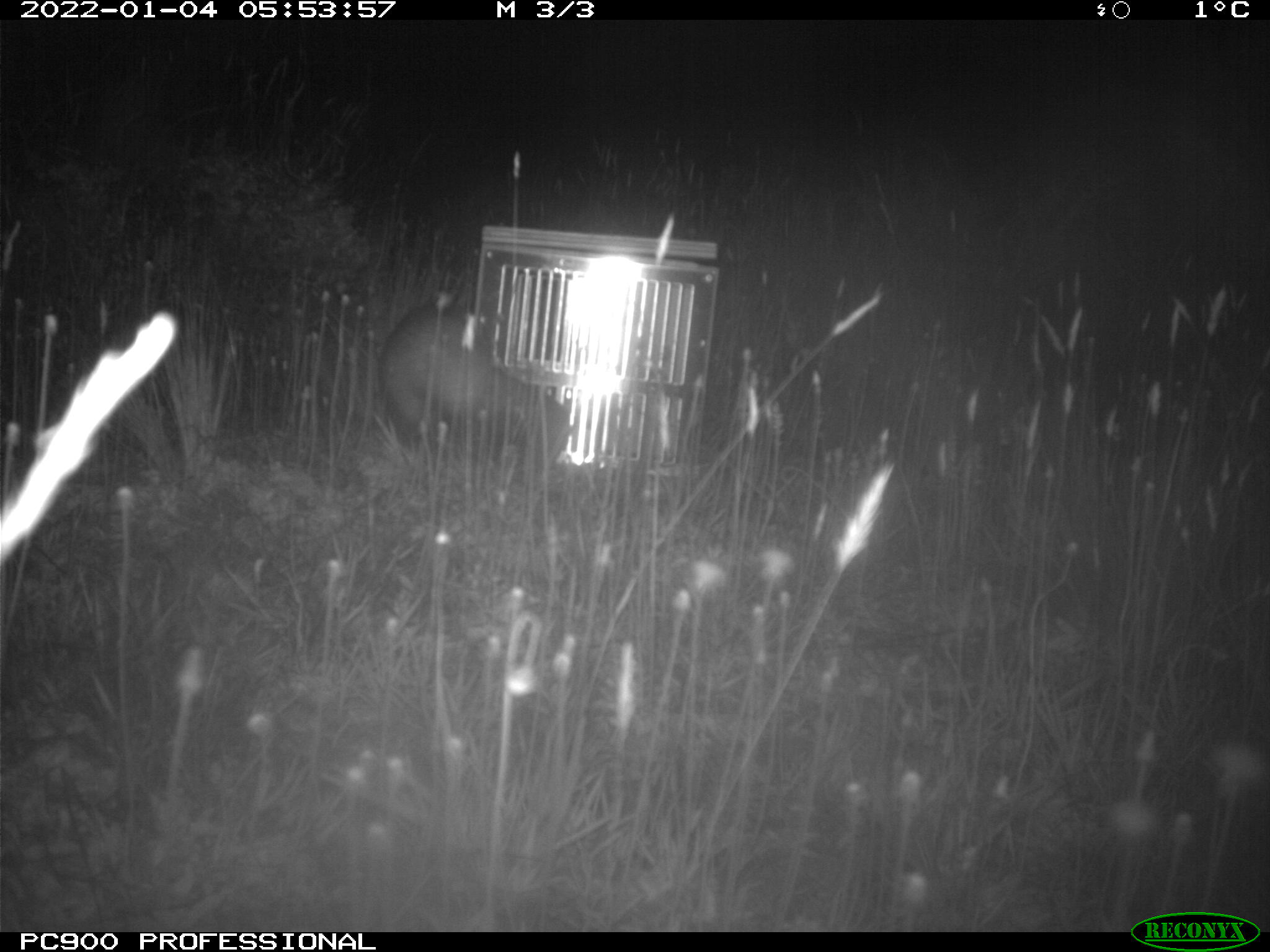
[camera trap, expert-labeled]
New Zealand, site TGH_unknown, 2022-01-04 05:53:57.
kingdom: Animalia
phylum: Chordata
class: Mammalia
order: Carnivora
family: Mustelidae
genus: Mustela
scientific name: Mustela furo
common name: ferret